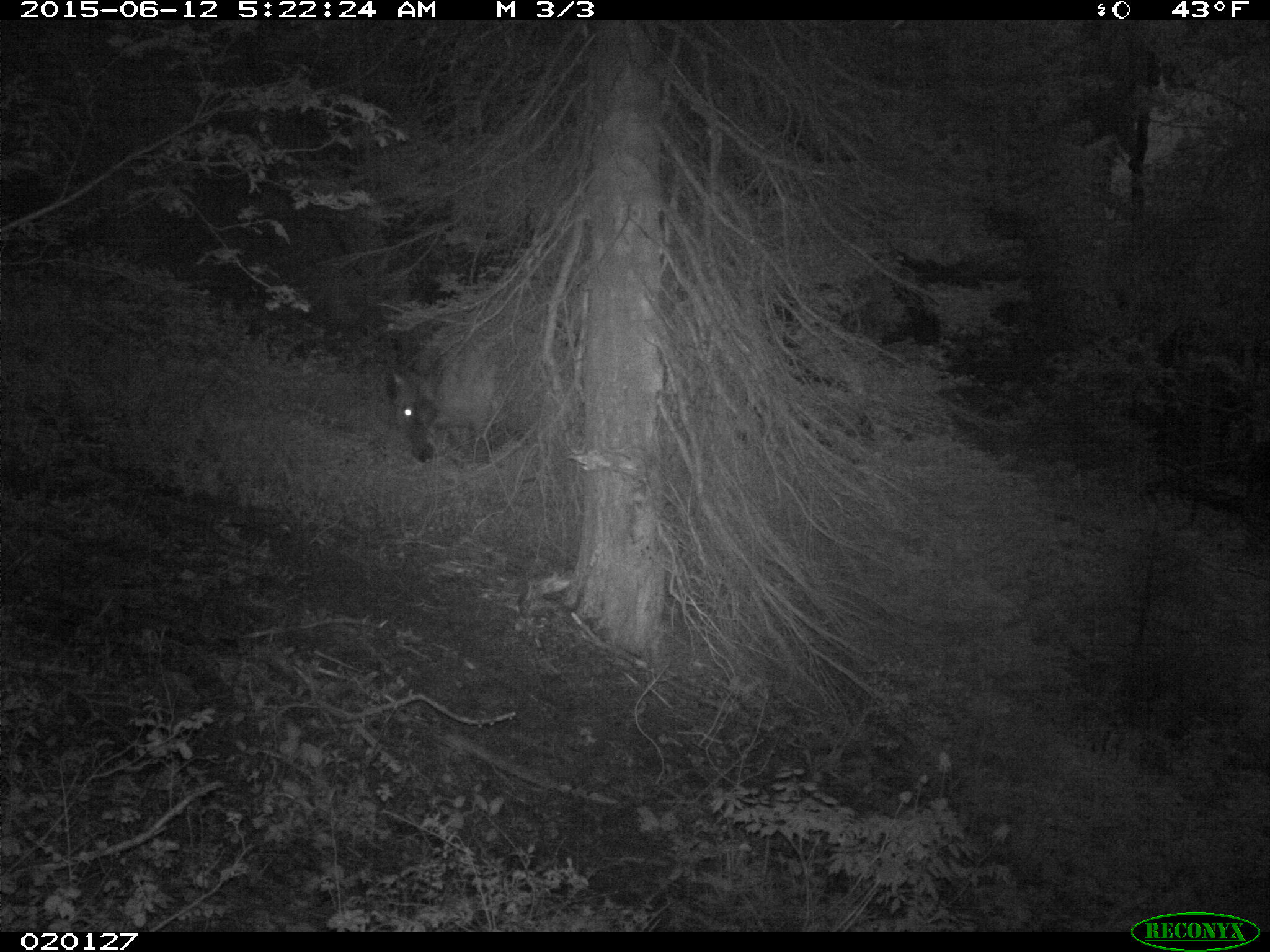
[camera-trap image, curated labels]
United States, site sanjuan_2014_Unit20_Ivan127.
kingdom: Animalia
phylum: Chordata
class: Mammalia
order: Artiodactyla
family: Cervidae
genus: Cervus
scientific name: Cervus elaphus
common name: red deer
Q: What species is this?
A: Cervus elaphus (red deer).